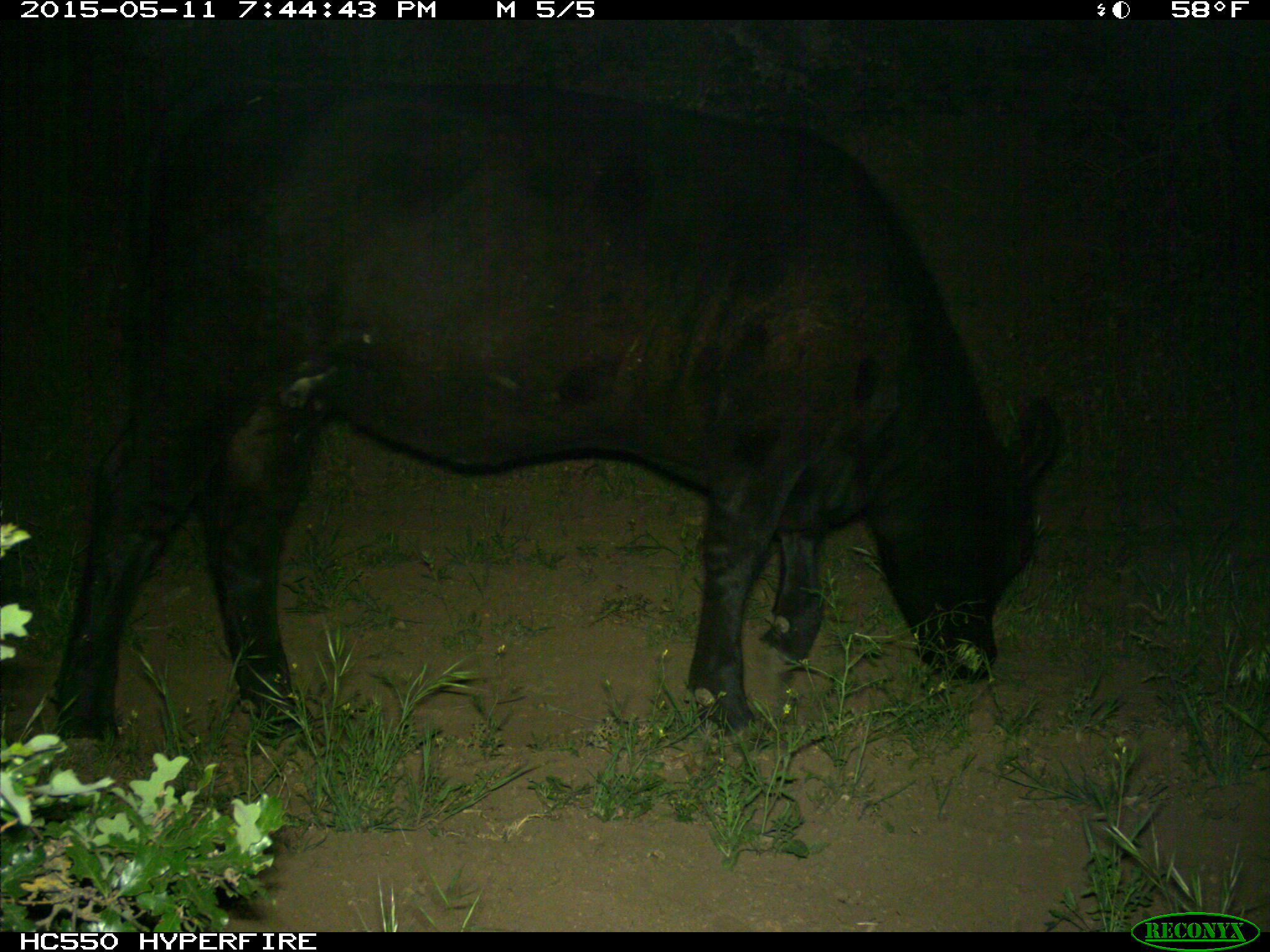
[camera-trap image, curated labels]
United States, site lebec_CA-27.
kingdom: Animalia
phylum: Chordata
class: Mammalia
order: Artiodactyla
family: Bovidae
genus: Bos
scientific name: Bos taurus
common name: domestic cow